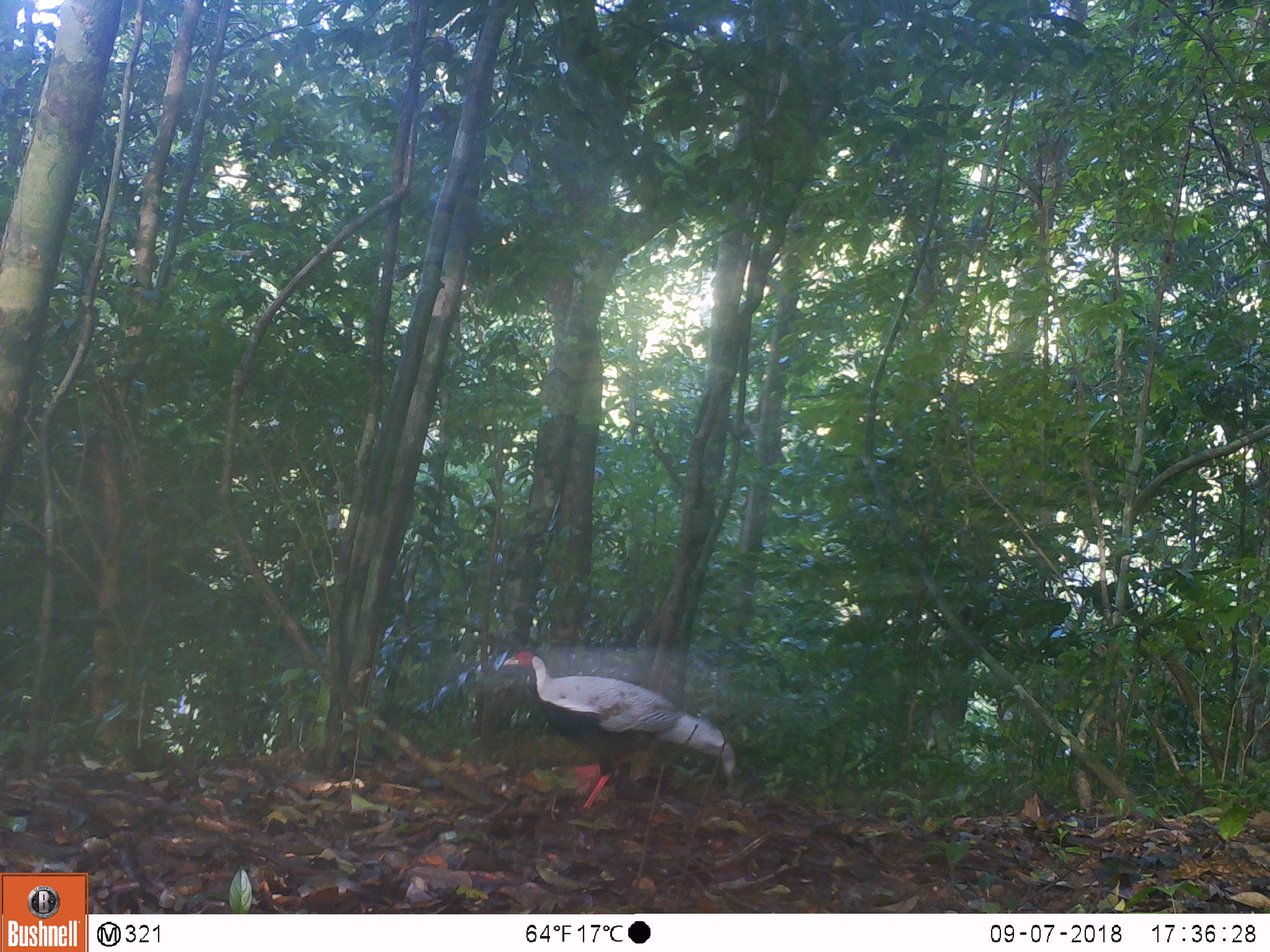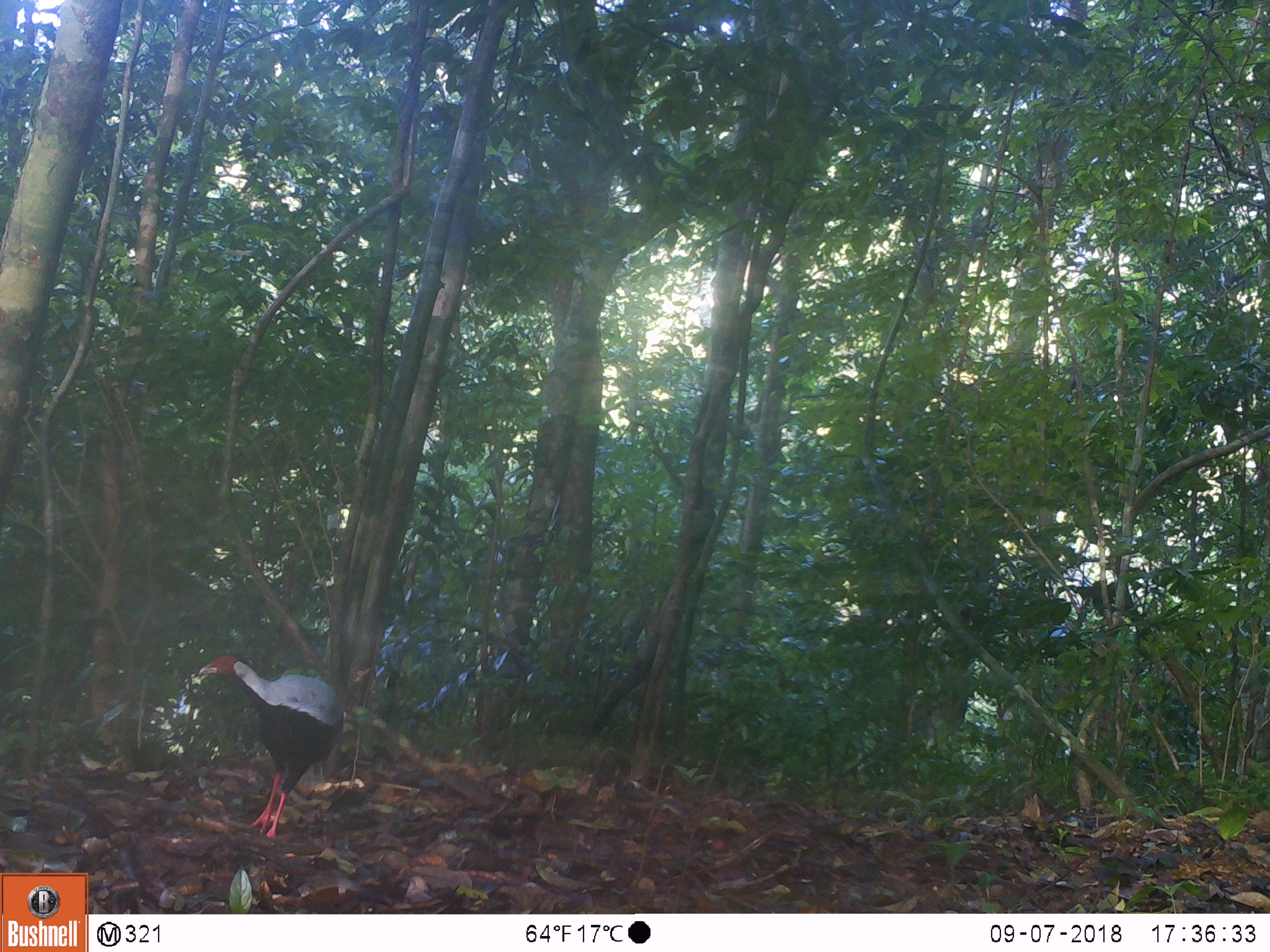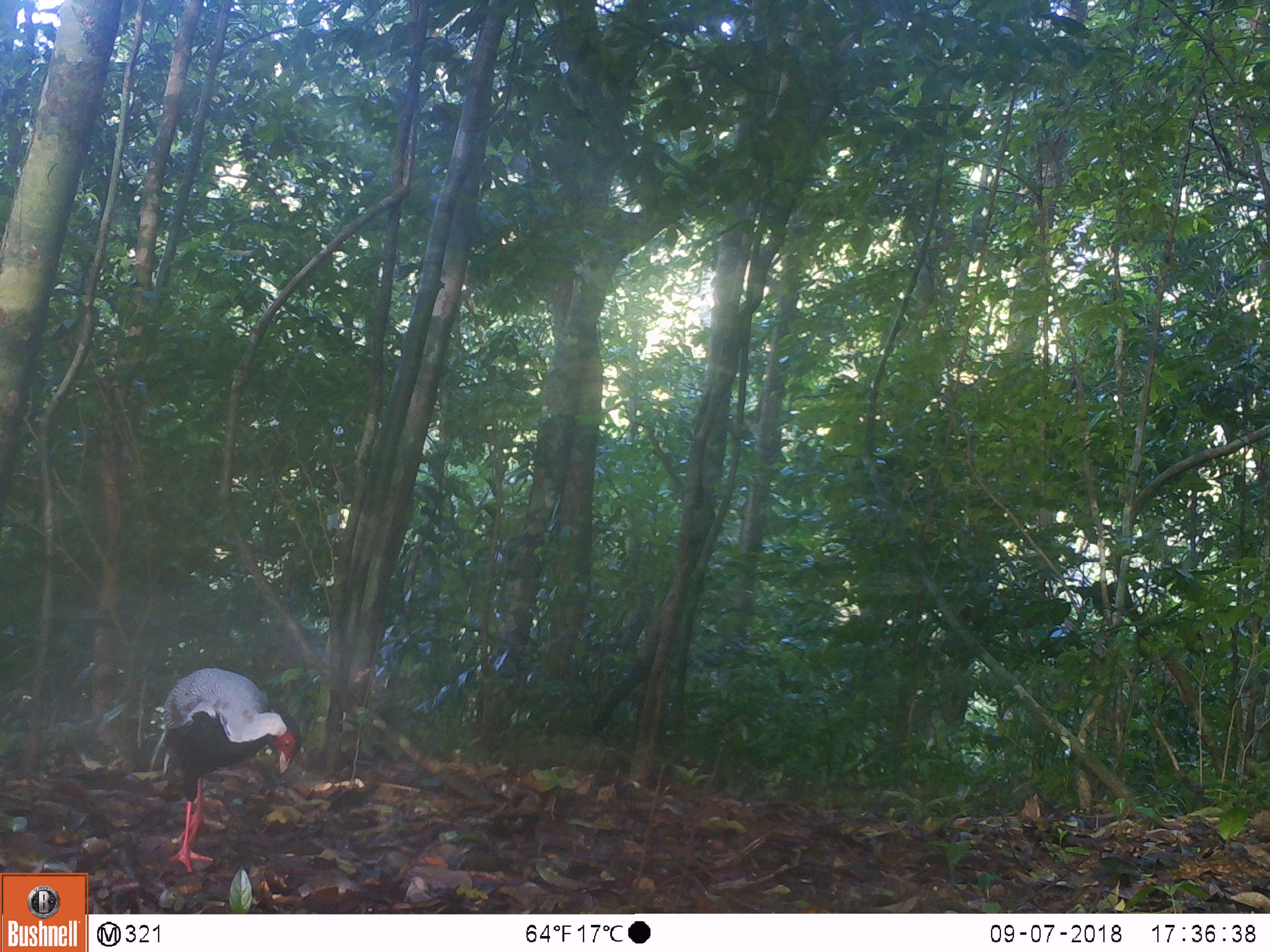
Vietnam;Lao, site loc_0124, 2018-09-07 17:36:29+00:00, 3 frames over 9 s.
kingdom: Animalia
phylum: Chordata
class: Aves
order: Galliformes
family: Phasianidae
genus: Lophura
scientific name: Lophura nycthemera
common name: silver pheasant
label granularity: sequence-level